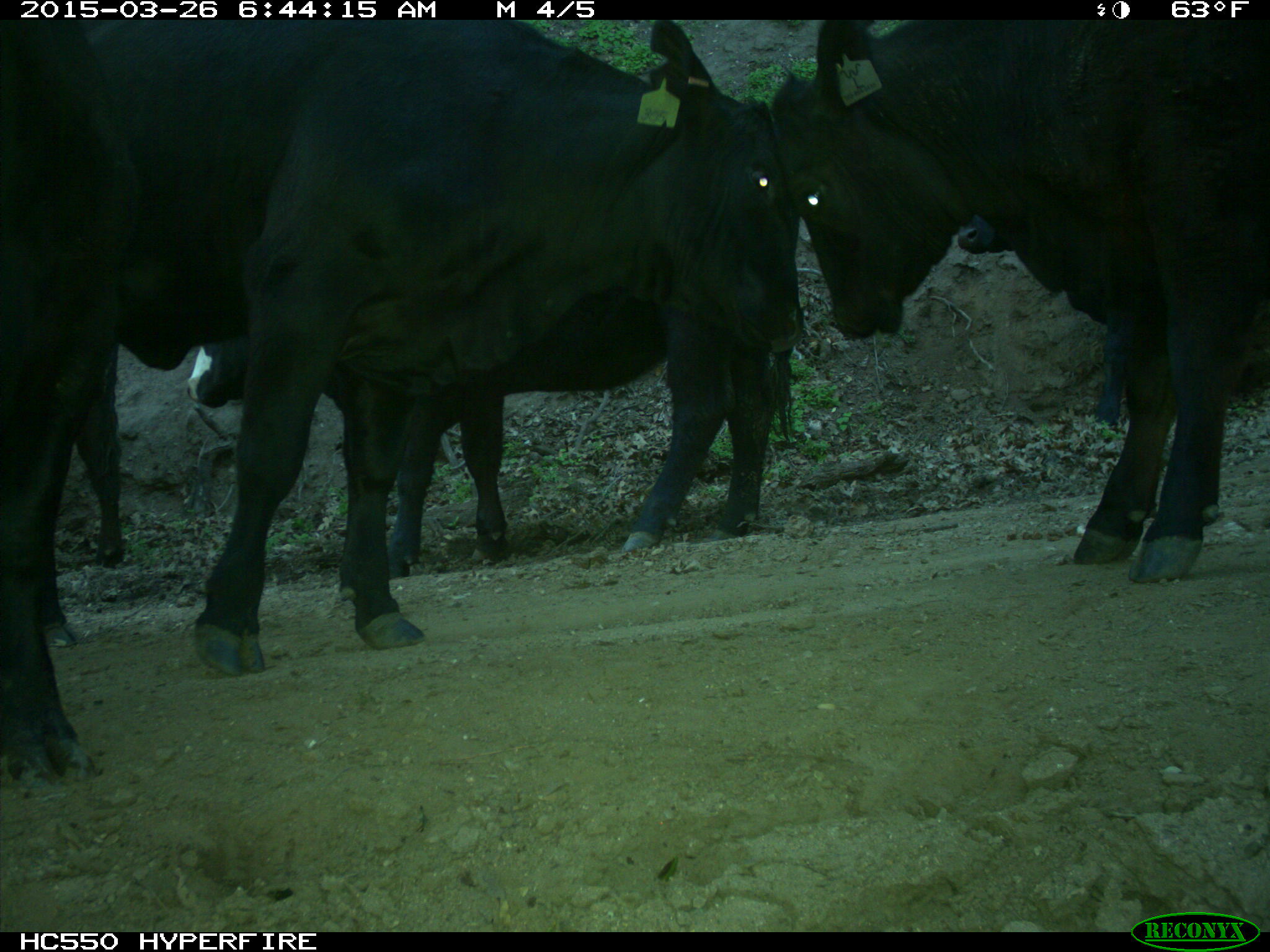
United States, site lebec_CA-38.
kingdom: Animalia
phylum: Chordata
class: Mammalia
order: Artiodactyla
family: Bovidae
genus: Bos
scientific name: Bos taurus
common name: domestic cow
Bos taurus (domestic cow).